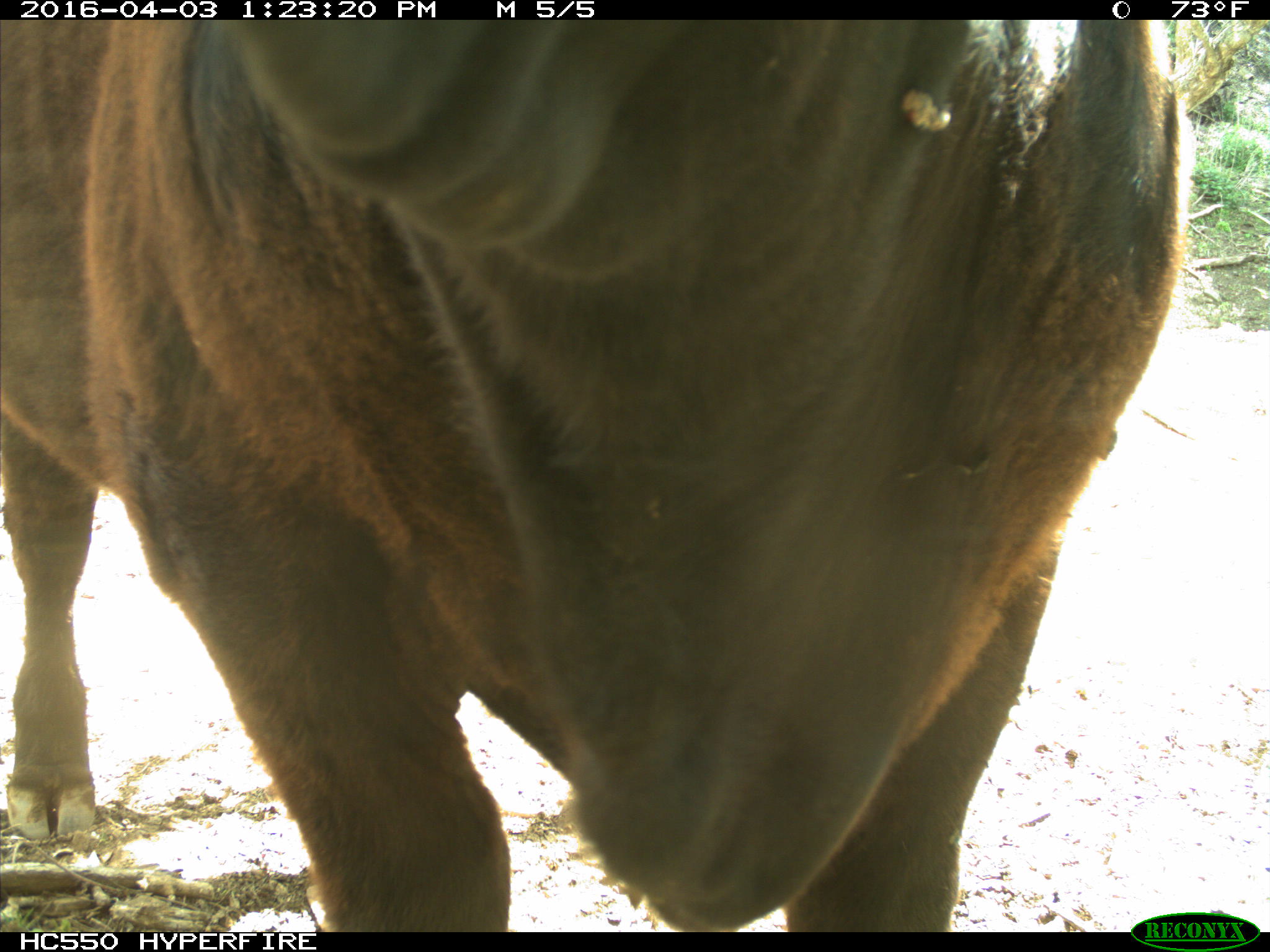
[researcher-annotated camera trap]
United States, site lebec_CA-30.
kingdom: Animalia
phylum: Chordata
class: Mammalia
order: Artiodactyla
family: Bovidae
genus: Bos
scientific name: Bos taurus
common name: domestic cow